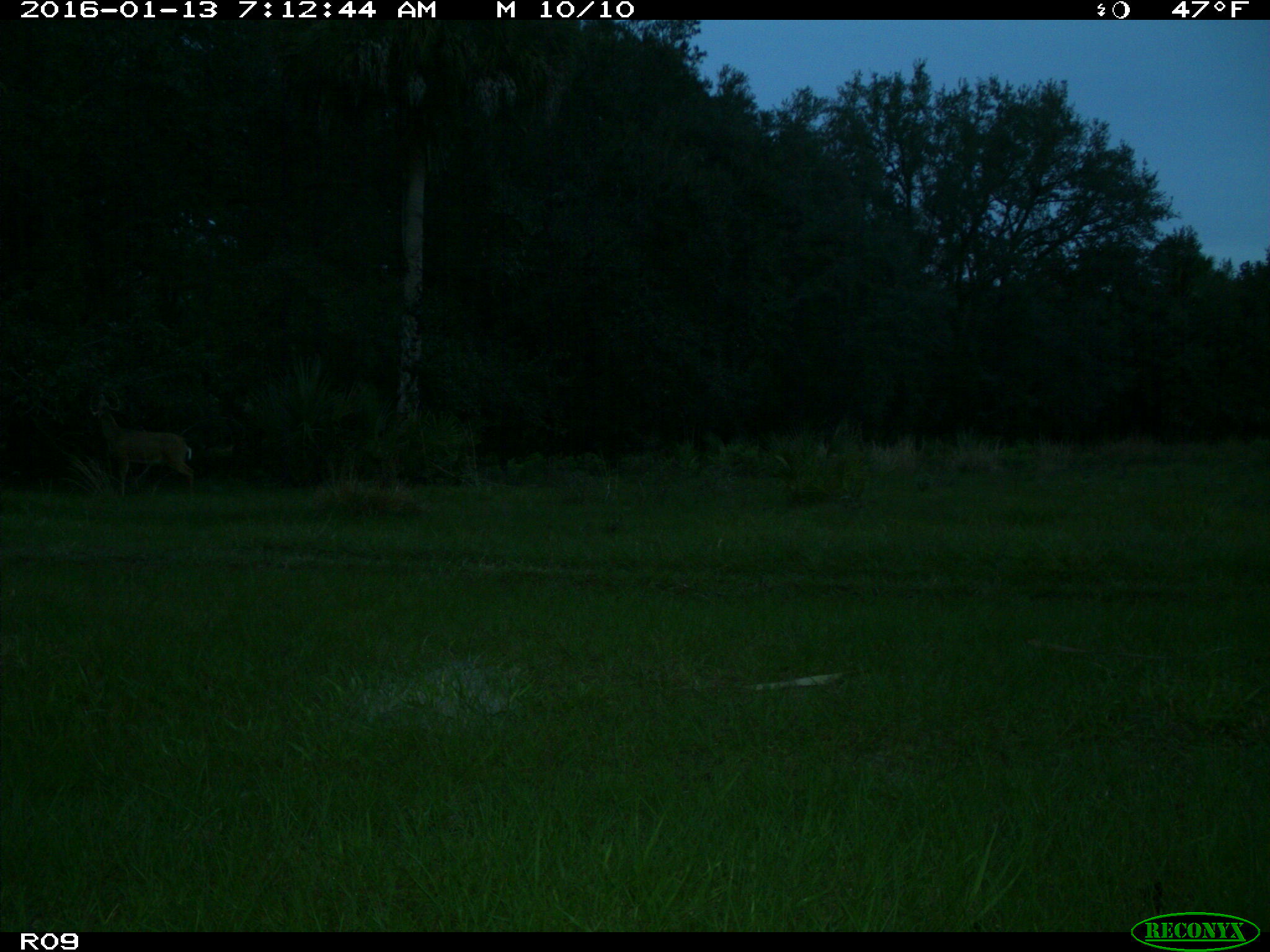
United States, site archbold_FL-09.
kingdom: Animalia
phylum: Chordata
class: Mammalia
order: Artiodactyla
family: Cervidae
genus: Odocoileus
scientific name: Odocoileus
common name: deer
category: unidentified deer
Unidentified deer (deer) (Odocoileus).